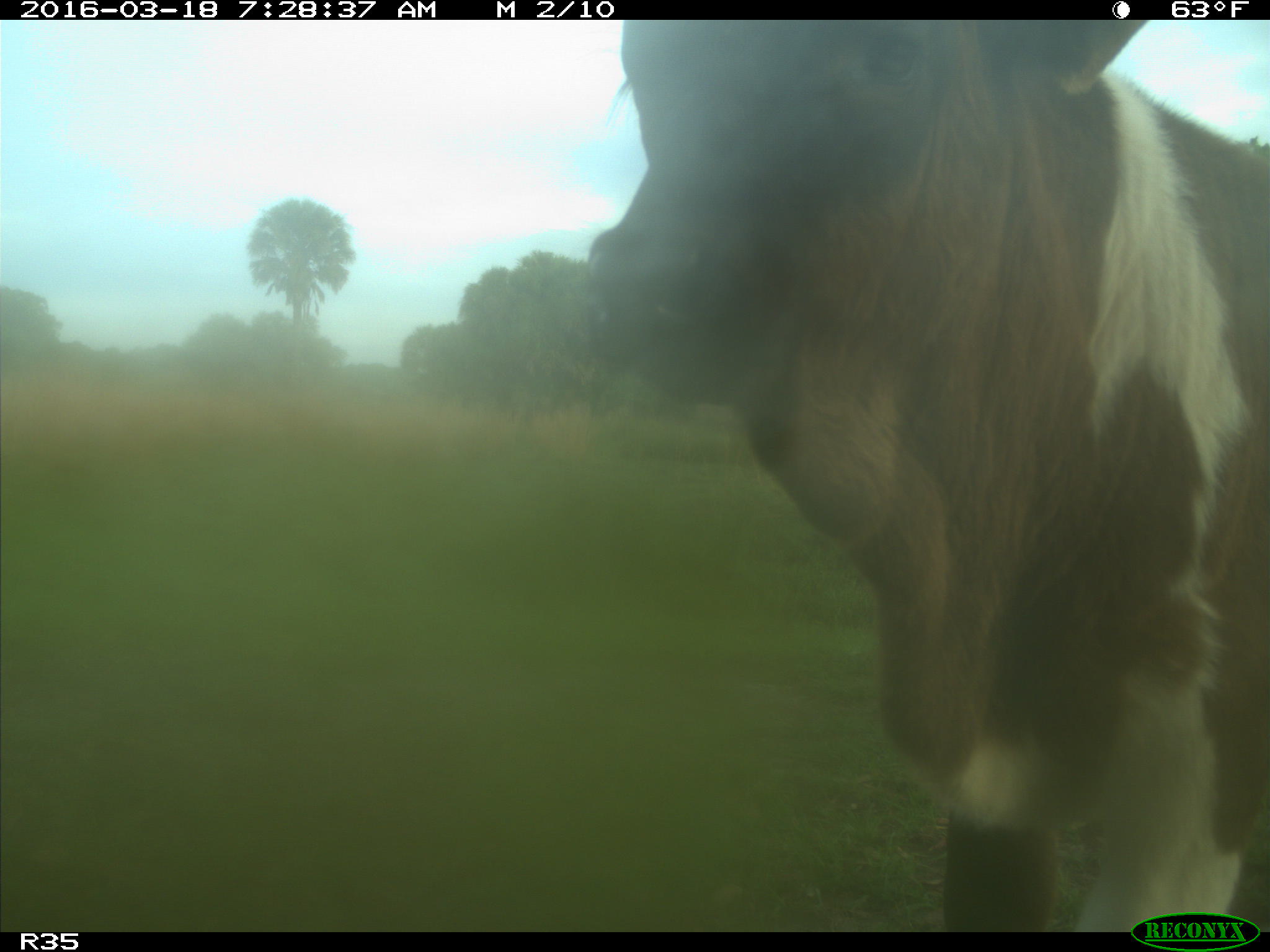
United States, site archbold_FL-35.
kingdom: Animalia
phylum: Chordata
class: Mammalia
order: Artiodactyla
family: Bovidae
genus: Bos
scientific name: Bos taurus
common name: domestic cow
Bos taurus (domestic cow).